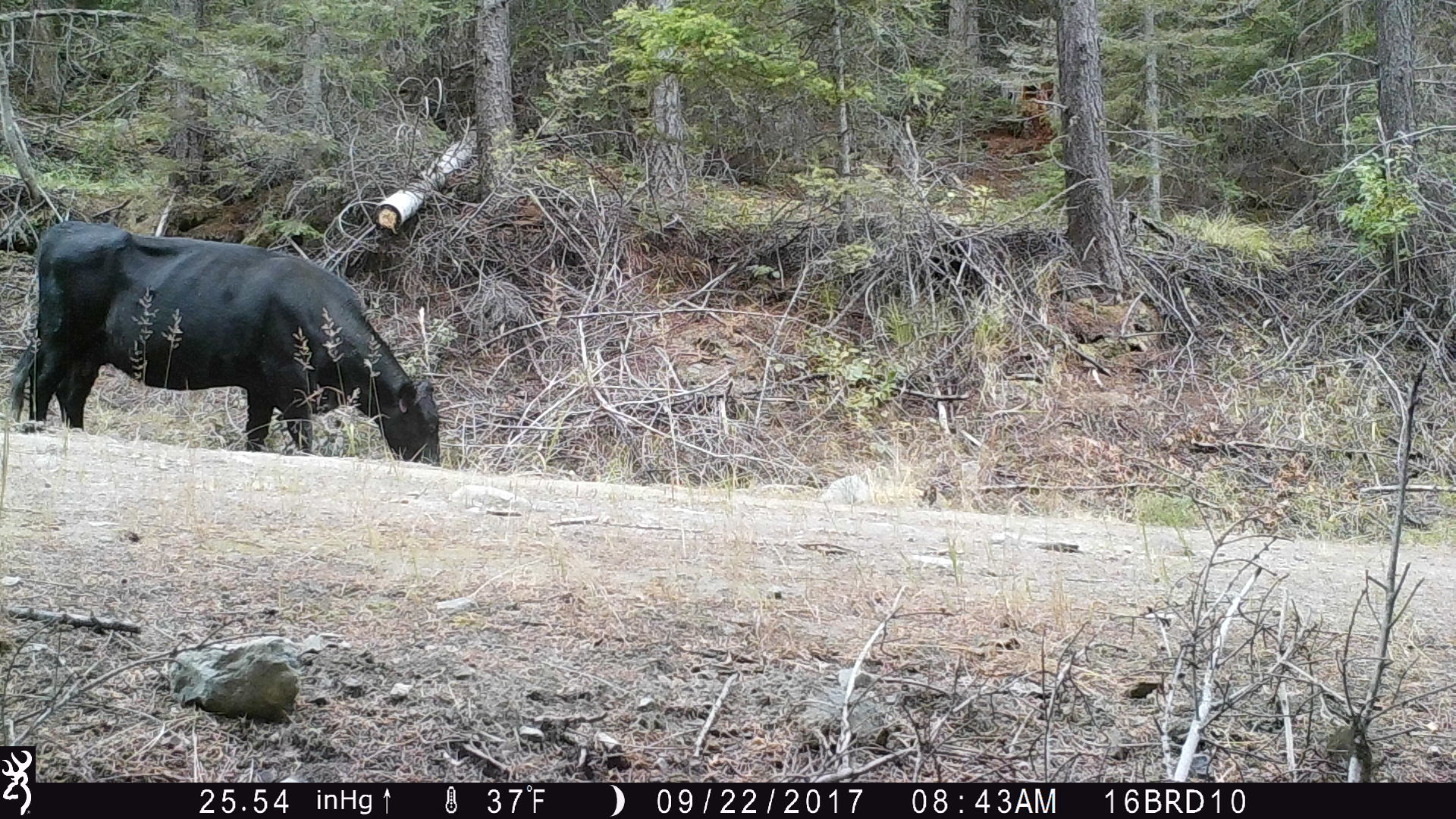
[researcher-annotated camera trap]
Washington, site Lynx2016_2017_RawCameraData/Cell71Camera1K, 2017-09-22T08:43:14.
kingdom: Animalia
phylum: Chordata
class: Mammalia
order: Artiodactyla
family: Bovidae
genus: Bos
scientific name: Bos taurus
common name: domestic cattle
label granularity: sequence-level